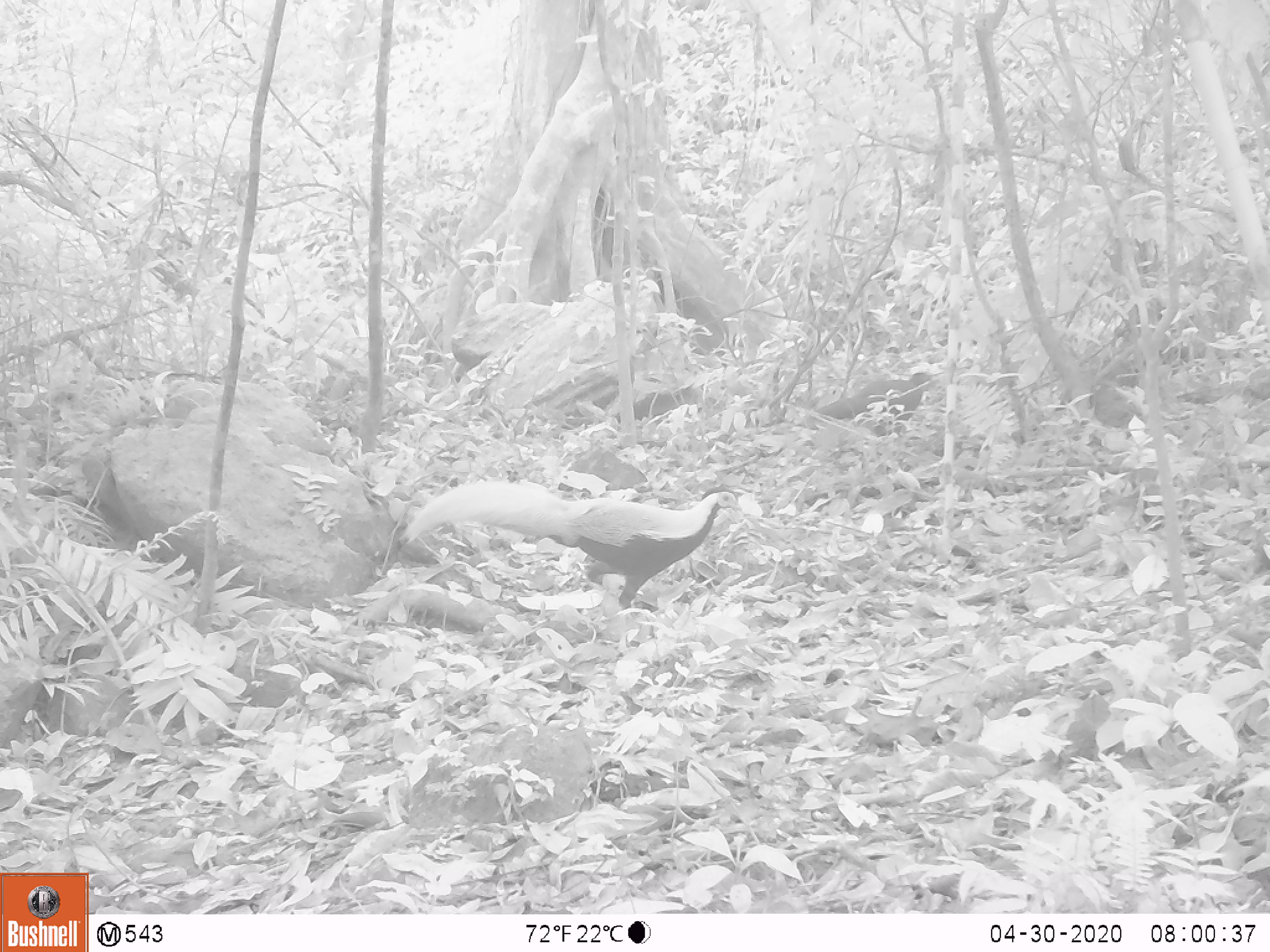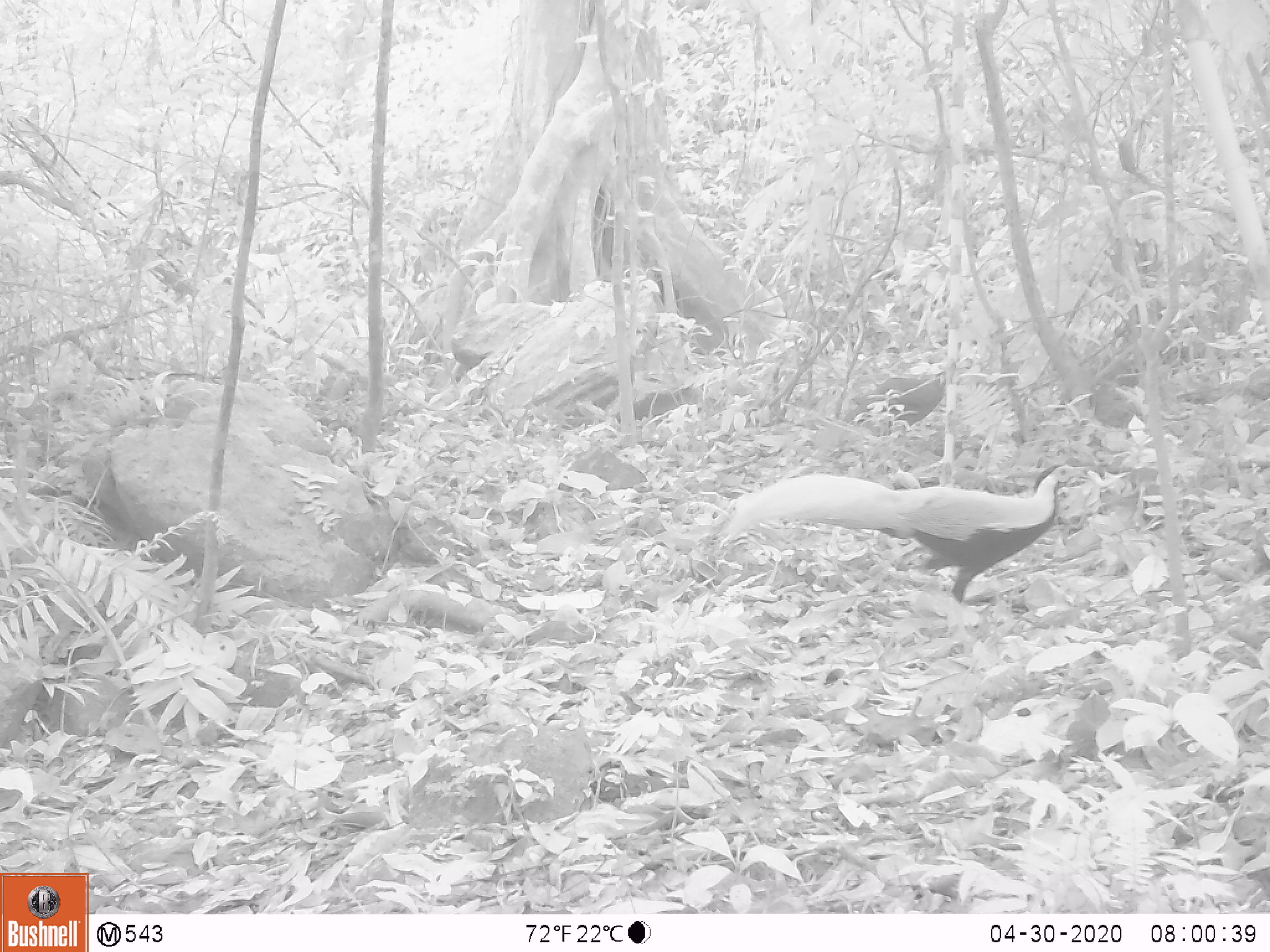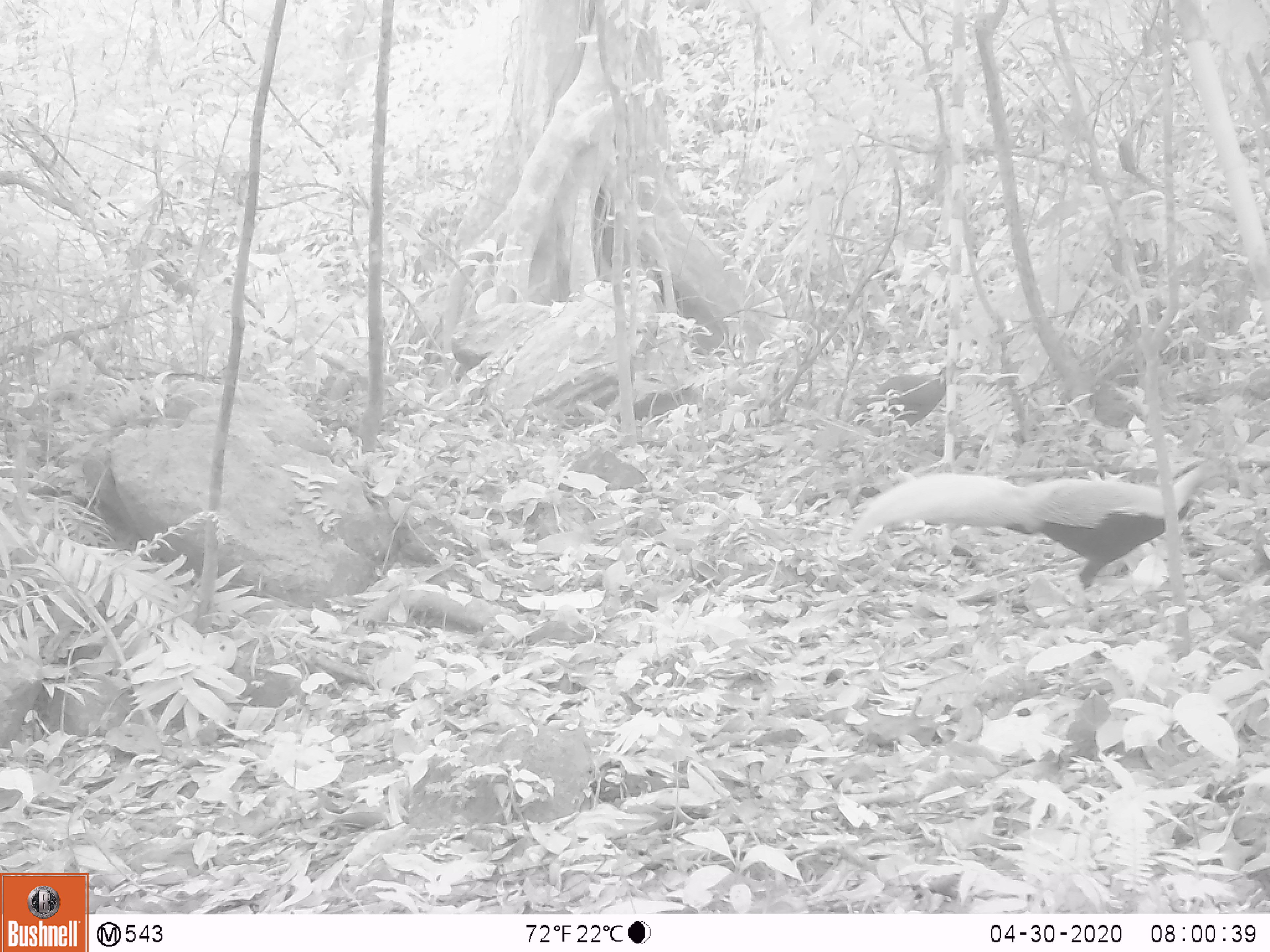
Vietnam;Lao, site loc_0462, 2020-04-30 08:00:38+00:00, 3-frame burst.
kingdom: Animalia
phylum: Chordata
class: Aves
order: Galliformes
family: Phasianidae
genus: Lophura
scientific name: Lophura nycthemera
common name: silver pheasant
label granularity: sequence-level